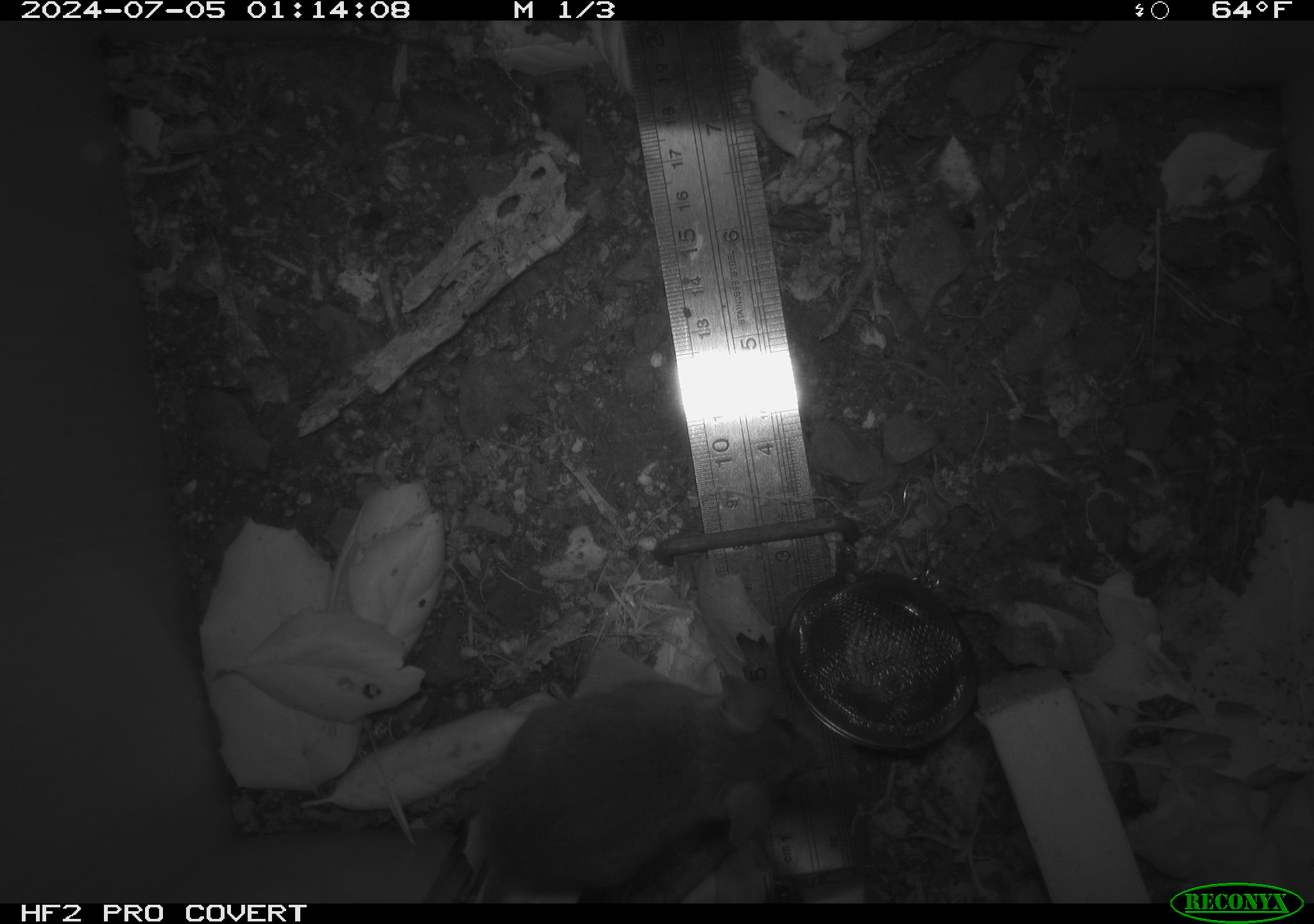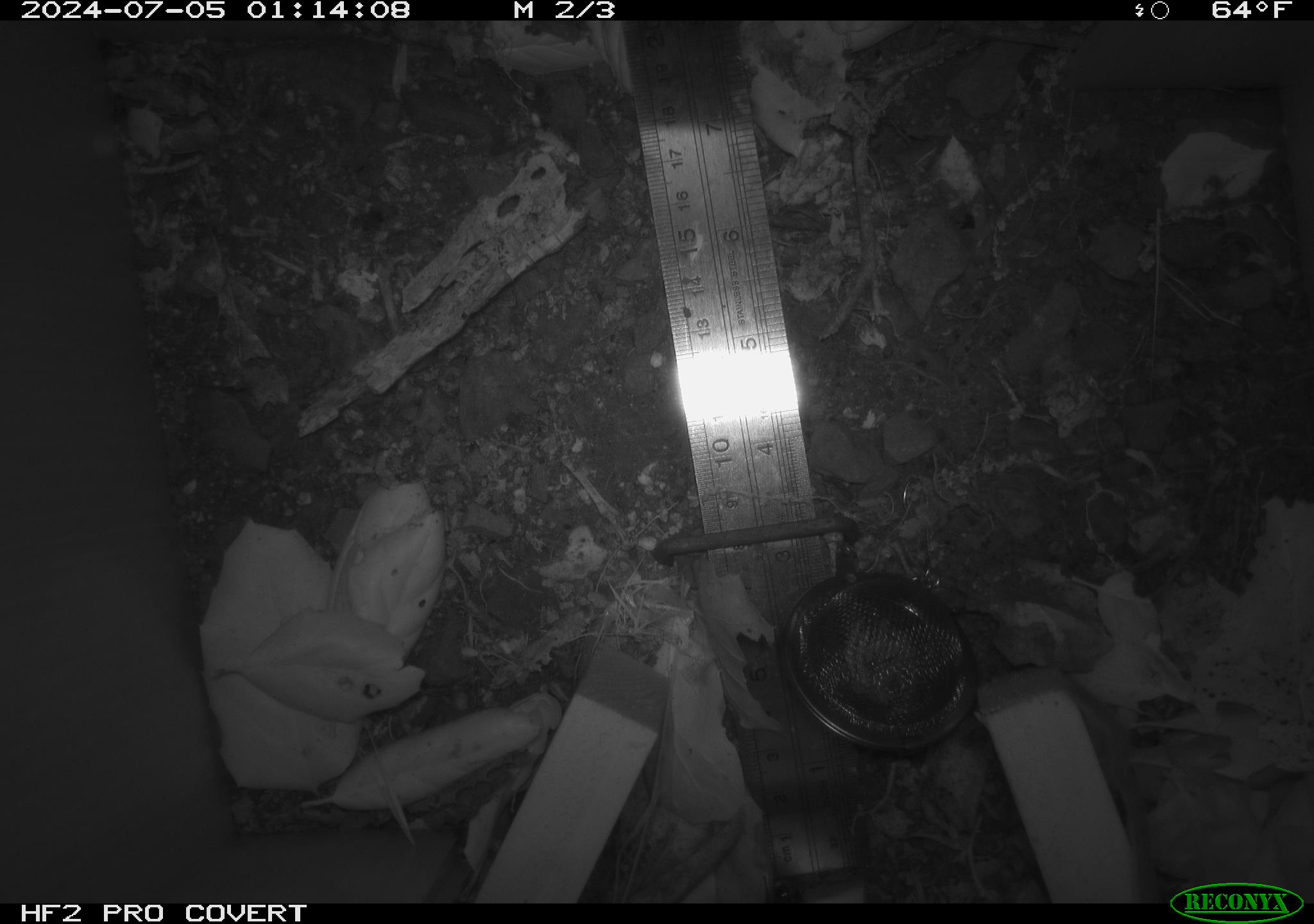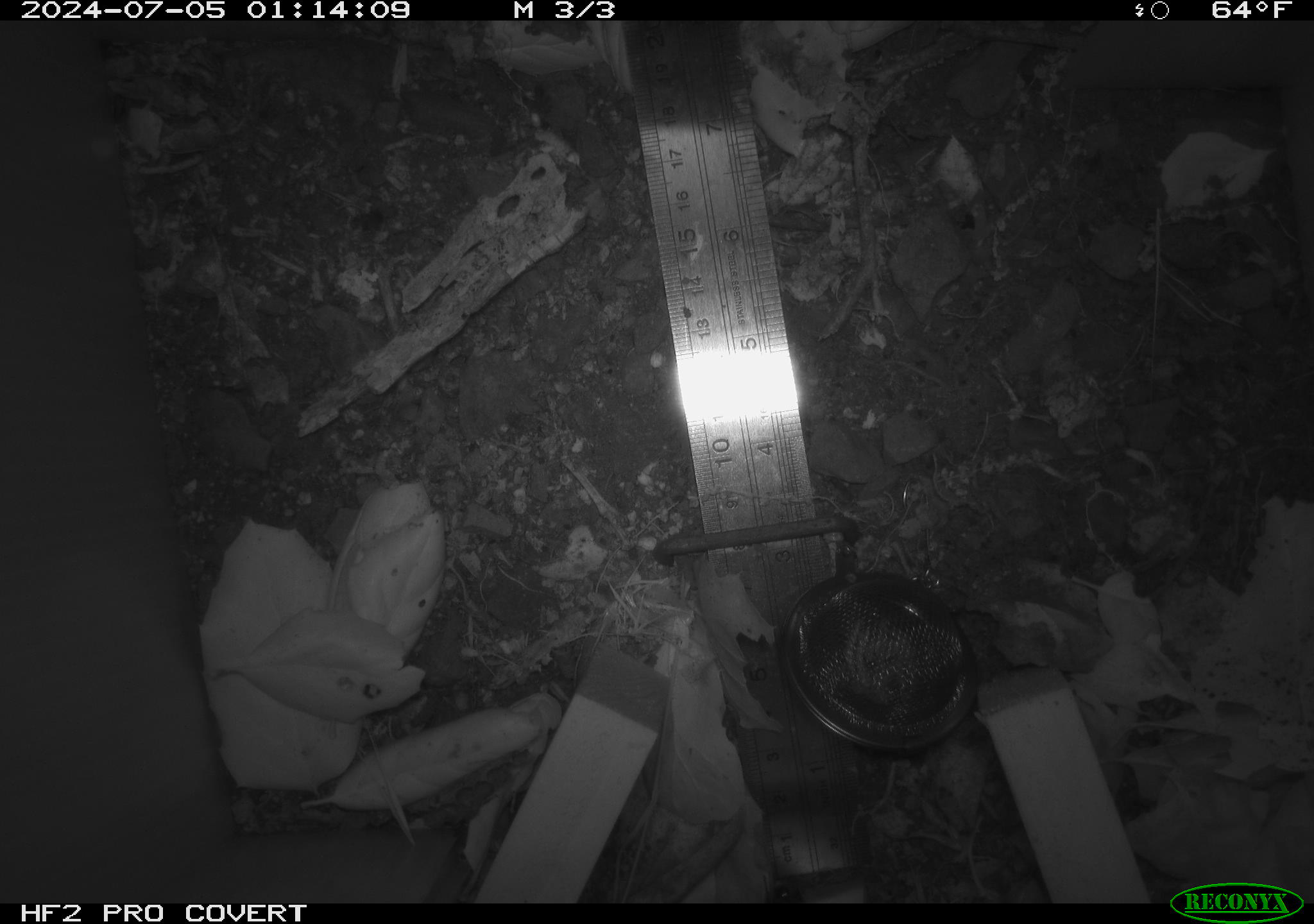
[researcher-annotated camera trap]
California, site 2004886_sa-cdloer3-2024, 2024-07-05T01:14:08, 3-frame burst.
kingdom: Animalia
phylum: Chordata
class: Mammalia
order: Rodentia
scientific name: Rodentia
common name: rodent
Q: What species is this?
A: Rodent (Rodentia).